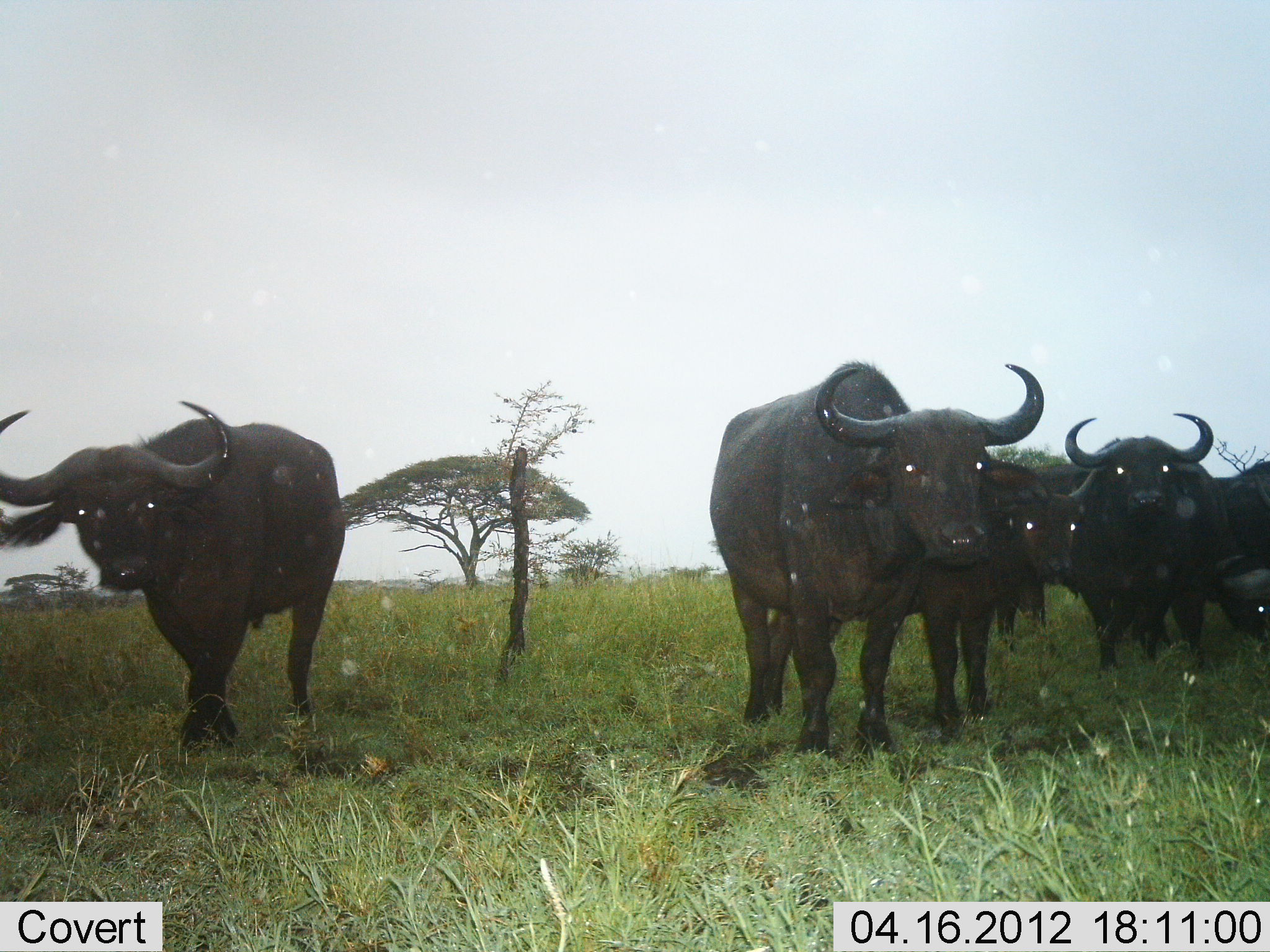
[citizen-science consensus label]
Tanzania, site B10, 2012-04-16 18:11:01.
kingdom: Animalia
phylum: Chordata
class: Mammalia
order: Artiodactyla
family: Bovidae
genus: Syncerus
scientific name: Syncerus caffer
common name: cape buffalo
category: buffalo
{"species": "buffalo (cape buffalo) (Syncerus caffer)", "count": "5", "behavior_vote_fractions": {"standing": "85%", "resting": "0%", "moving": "15%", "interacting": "0%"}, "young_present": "15%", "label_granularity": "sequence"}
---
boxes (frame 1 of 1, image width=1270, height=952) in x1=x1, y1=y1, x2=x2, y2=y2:
animal: x1=709, y1=361, x2=1046, y2=766; x1=0, y1=399, x2=346, y2=757; x1=757, y1=461, x2=1099, y2=745; x1=1059, y1=412, x2=1225, y2=672; x1=996, y1=465, x2=1141, y2=656; x1=1213, y1=460, x2=1270, y2=643